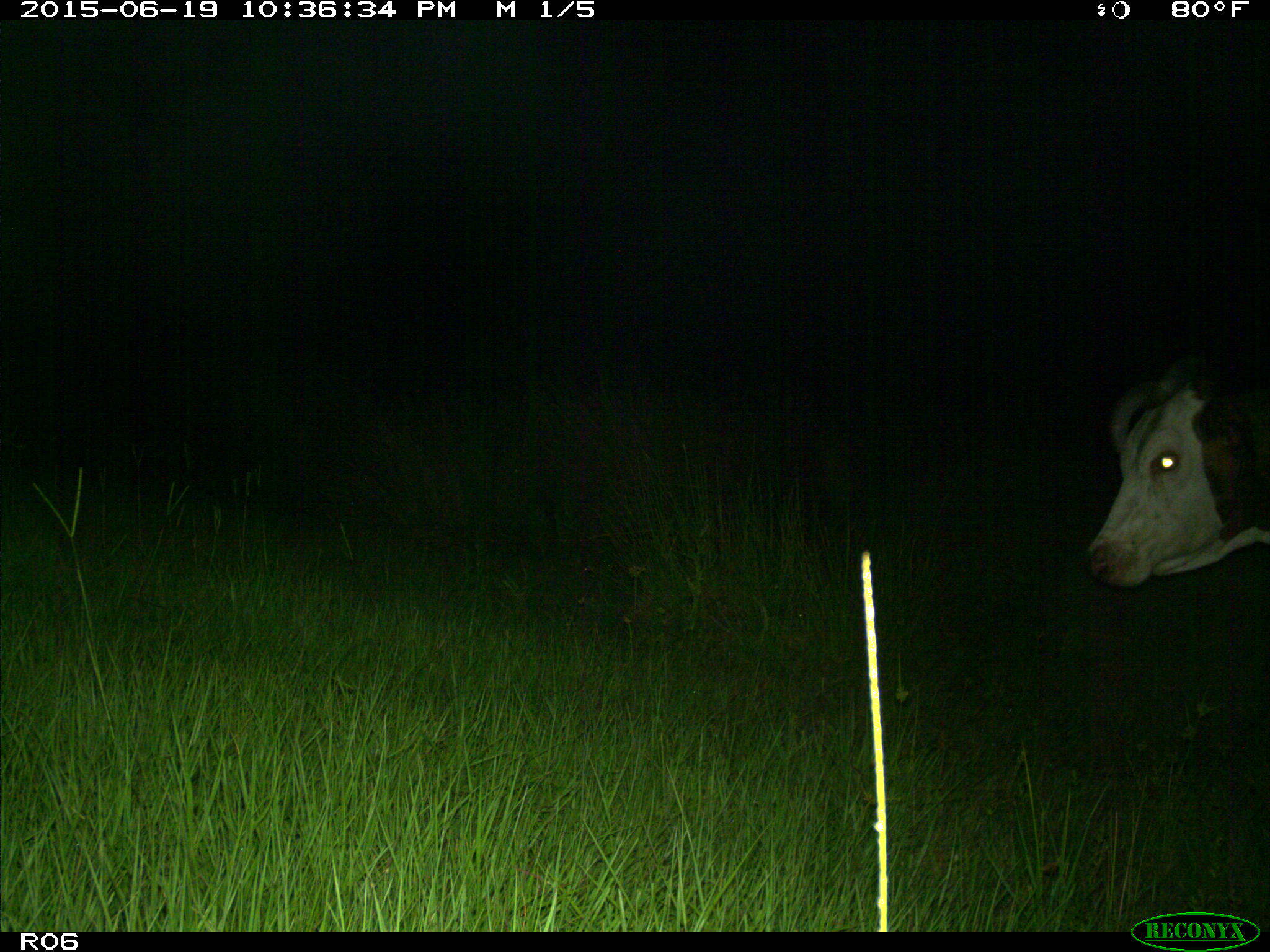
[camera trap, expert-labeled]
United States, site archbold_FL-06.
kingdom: Animalia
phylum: Chordata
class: Mammalia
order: Artiodactyla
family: Bovidae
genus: Bos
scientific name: Bos taurus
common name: domestic cow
Bos taurus (domestic cow).